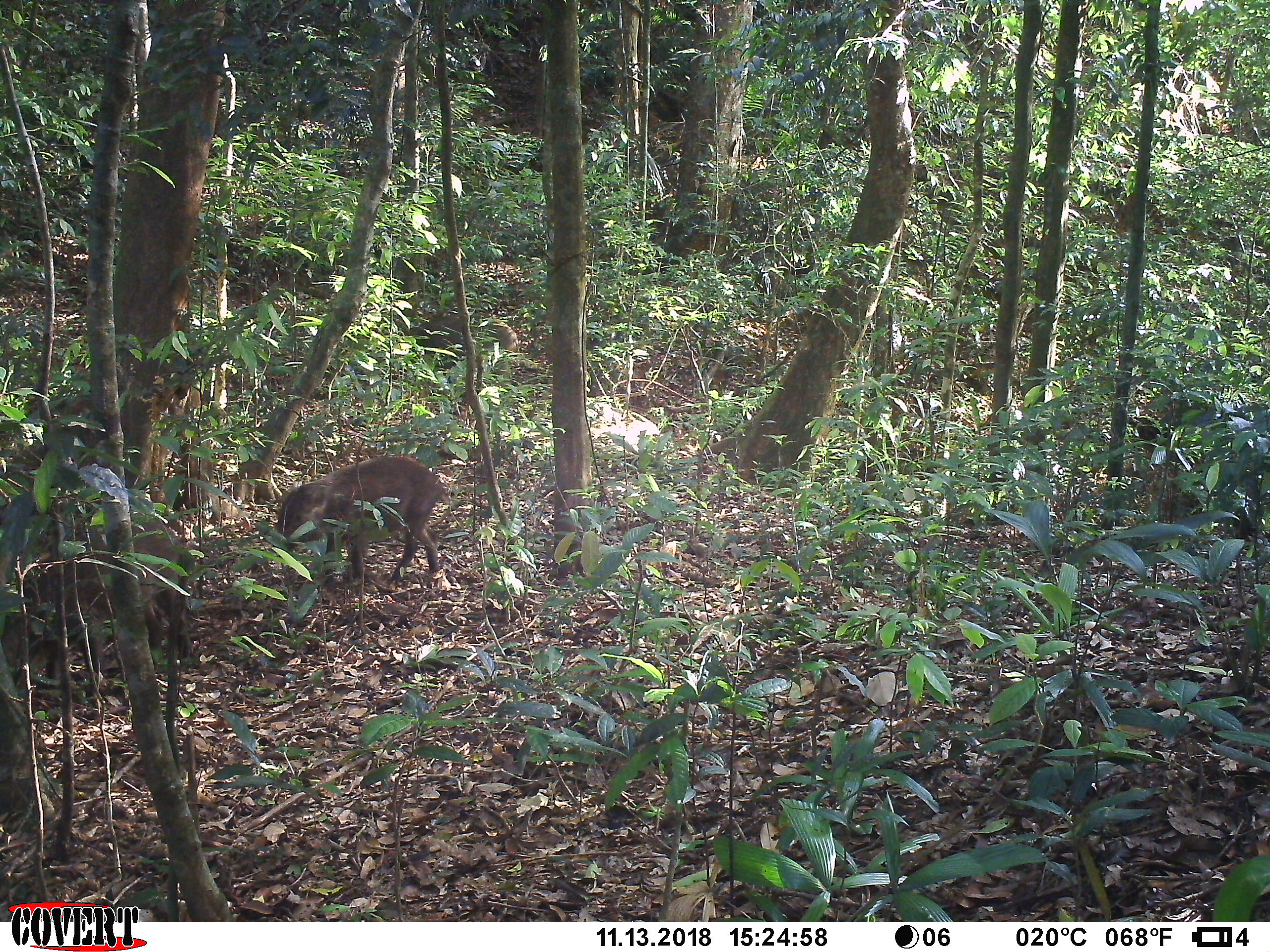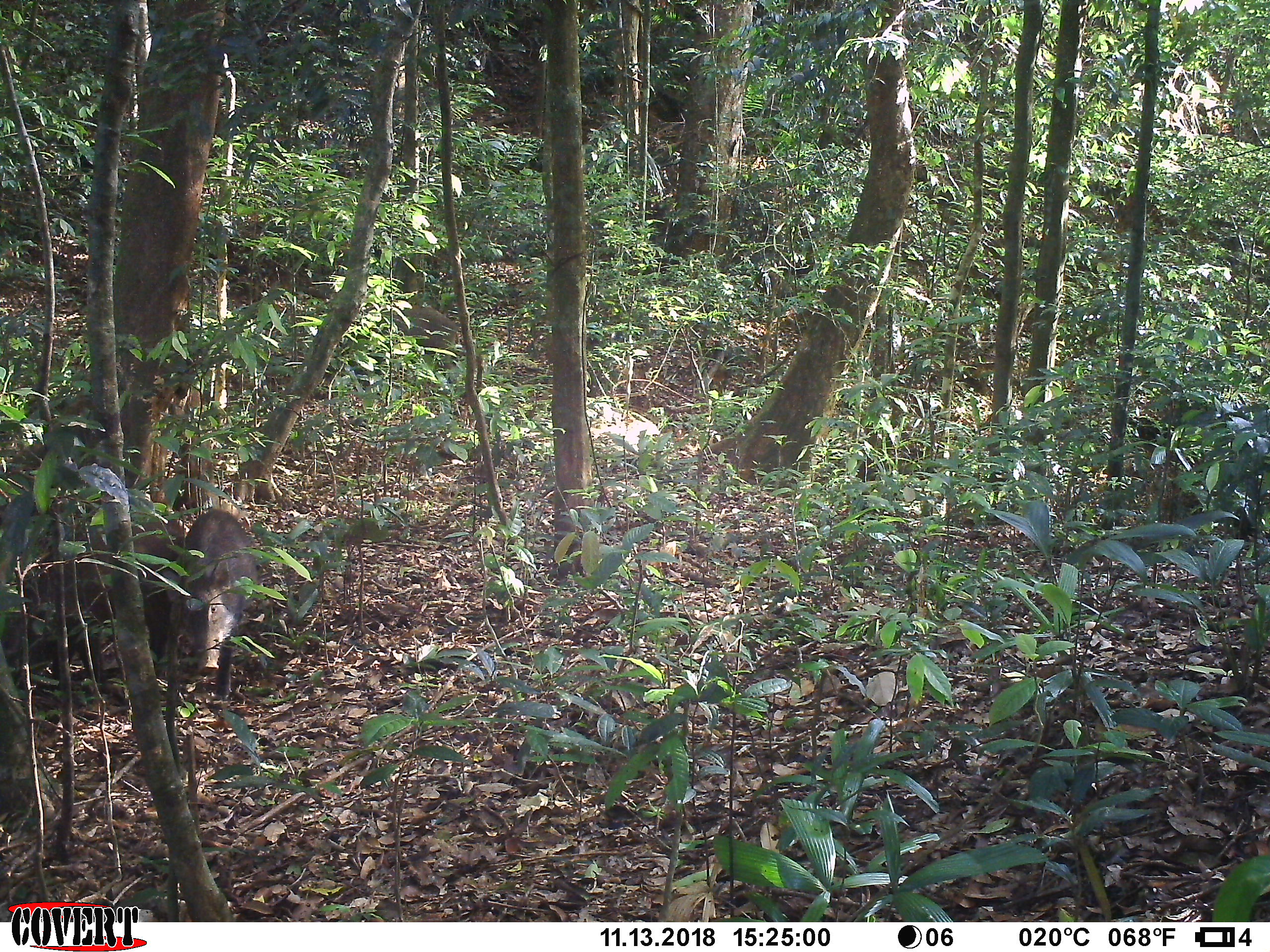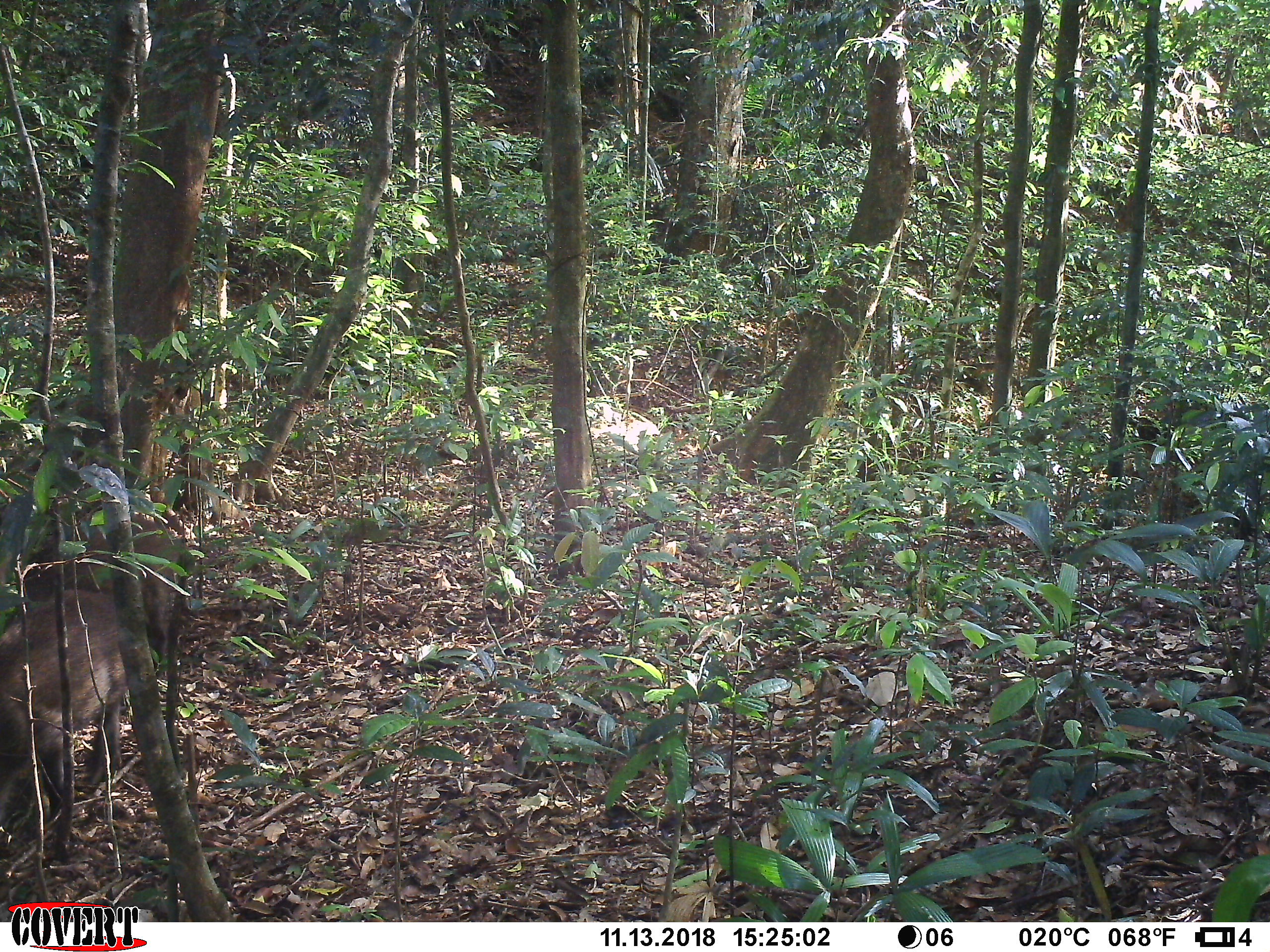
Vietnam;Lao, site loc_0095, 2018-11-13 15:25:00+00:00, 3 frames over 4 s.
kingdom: Animalia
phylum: Chordata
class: Mammalia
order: Artiodactyla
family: Suidae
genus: Sus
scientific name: Sus scrofa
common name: eurasian wild pig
Eurasian wild pig (Sus scrofa). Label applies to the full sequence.